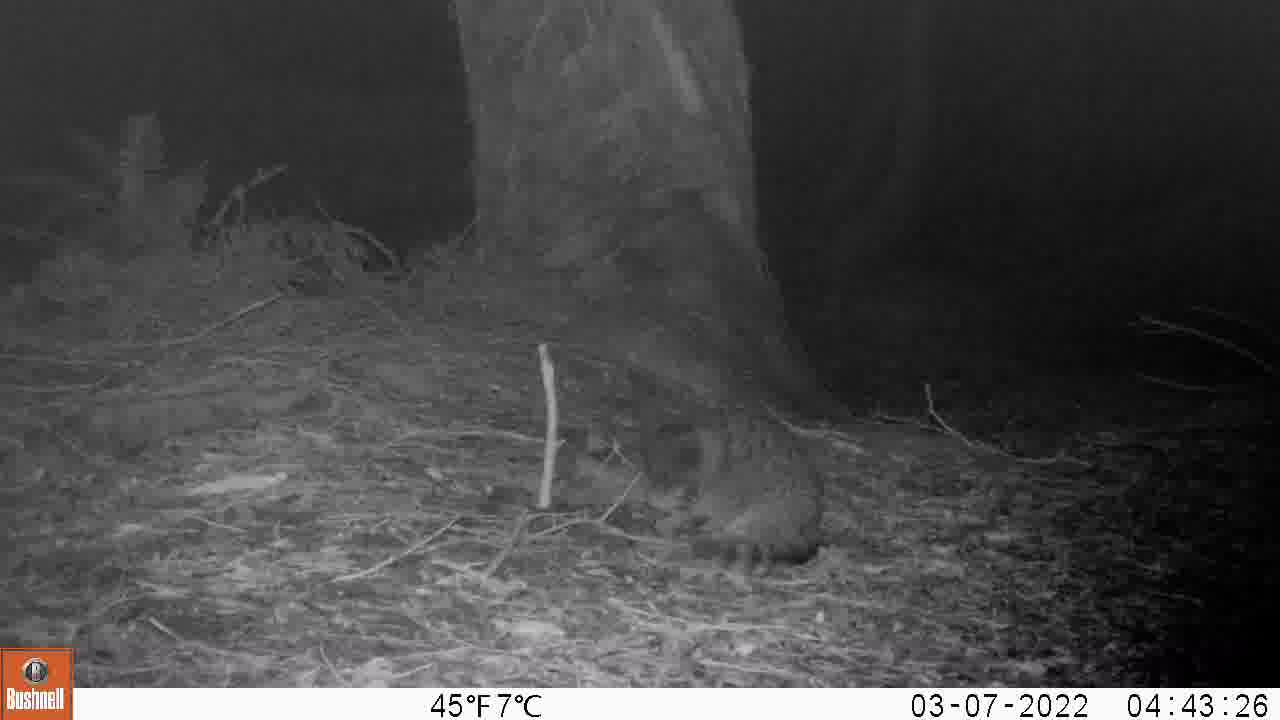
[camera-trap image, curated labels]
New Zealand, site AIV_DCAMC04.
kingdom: Animalia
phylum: Chordata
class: Mammalia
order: Carnivora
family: Felidae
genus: Felis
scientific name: Felis catus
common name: domestic cat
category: cat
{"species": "cat (domestic cat) (Felis catus)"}